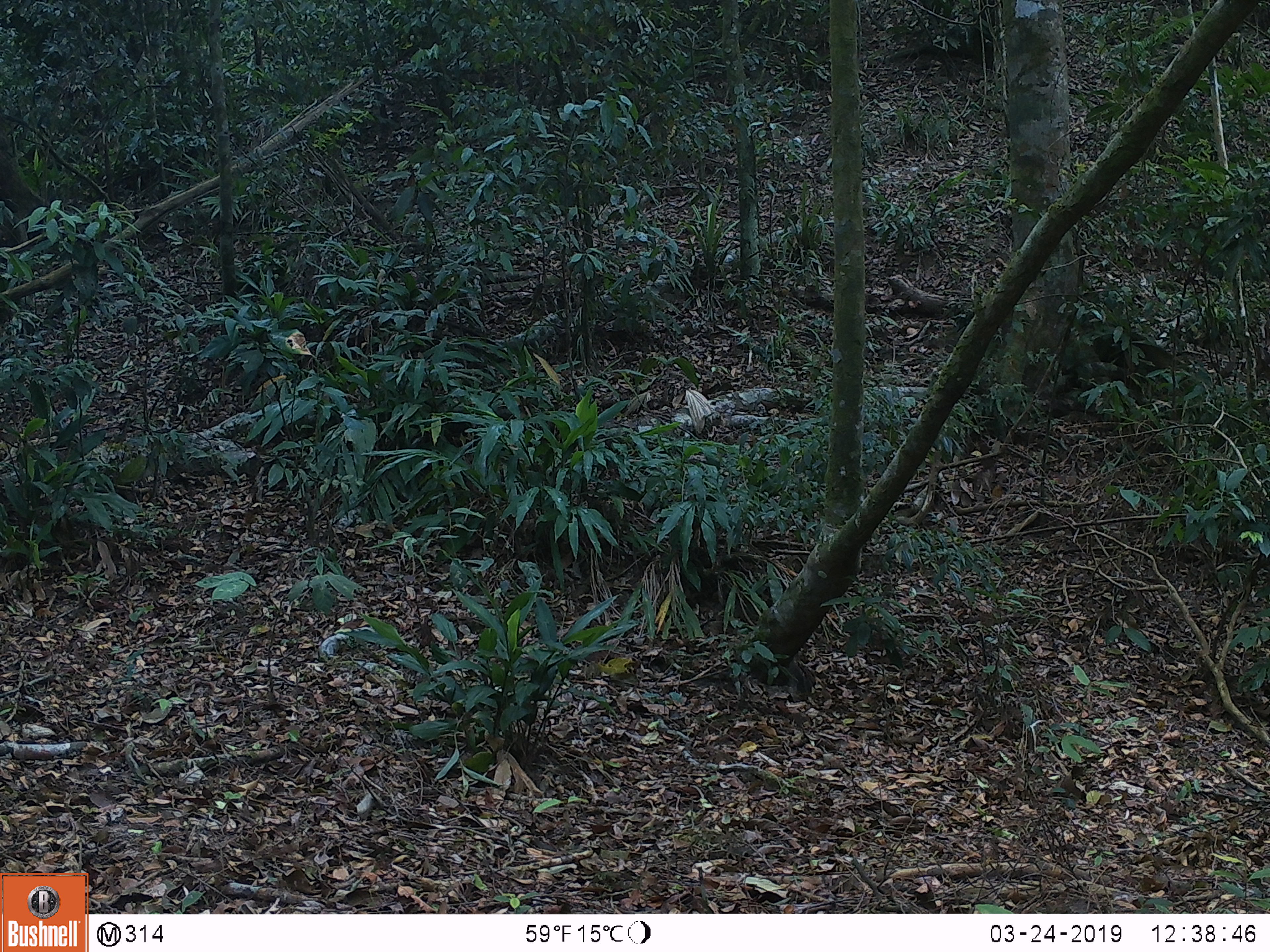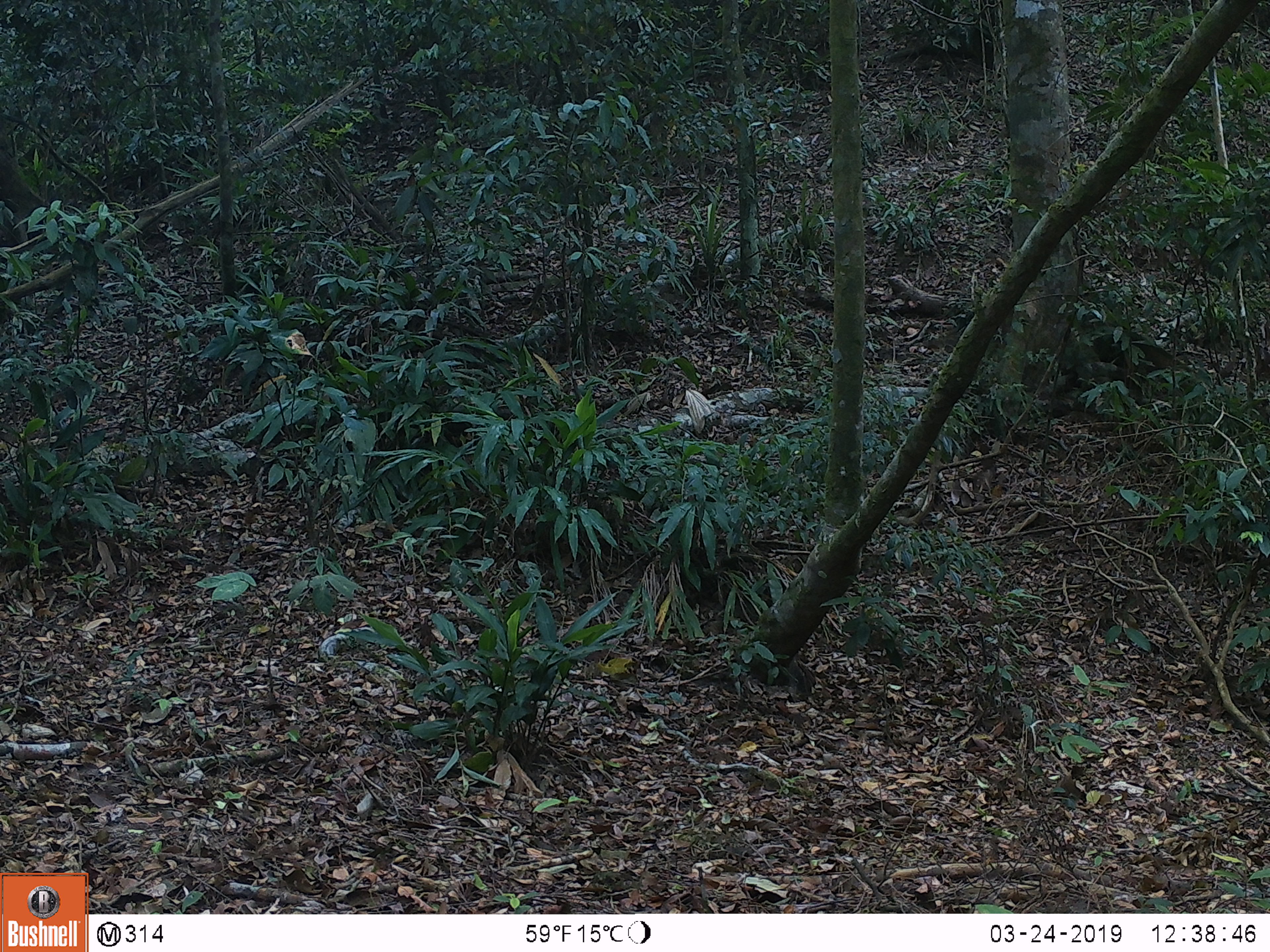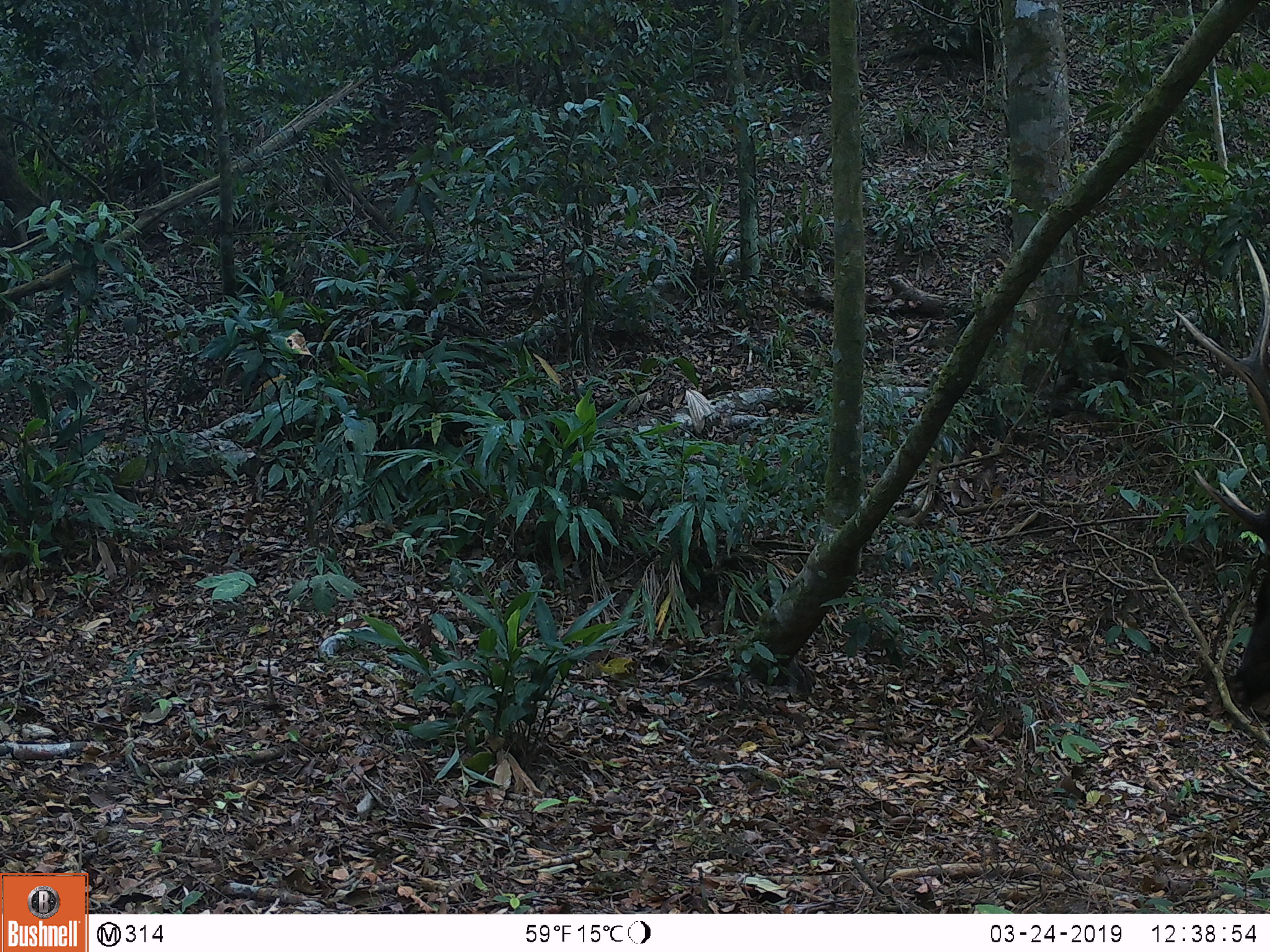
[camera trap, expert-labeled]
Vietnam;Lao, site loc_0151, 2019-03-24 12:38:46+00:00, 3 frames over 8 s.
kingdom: Animalia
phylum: Chordata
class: Mammalia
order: Artiodactyla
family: Cervidae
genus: Rusa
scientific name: Rusa unicolor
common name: sambar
Sambar (Rusa unicolor). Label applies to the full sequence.